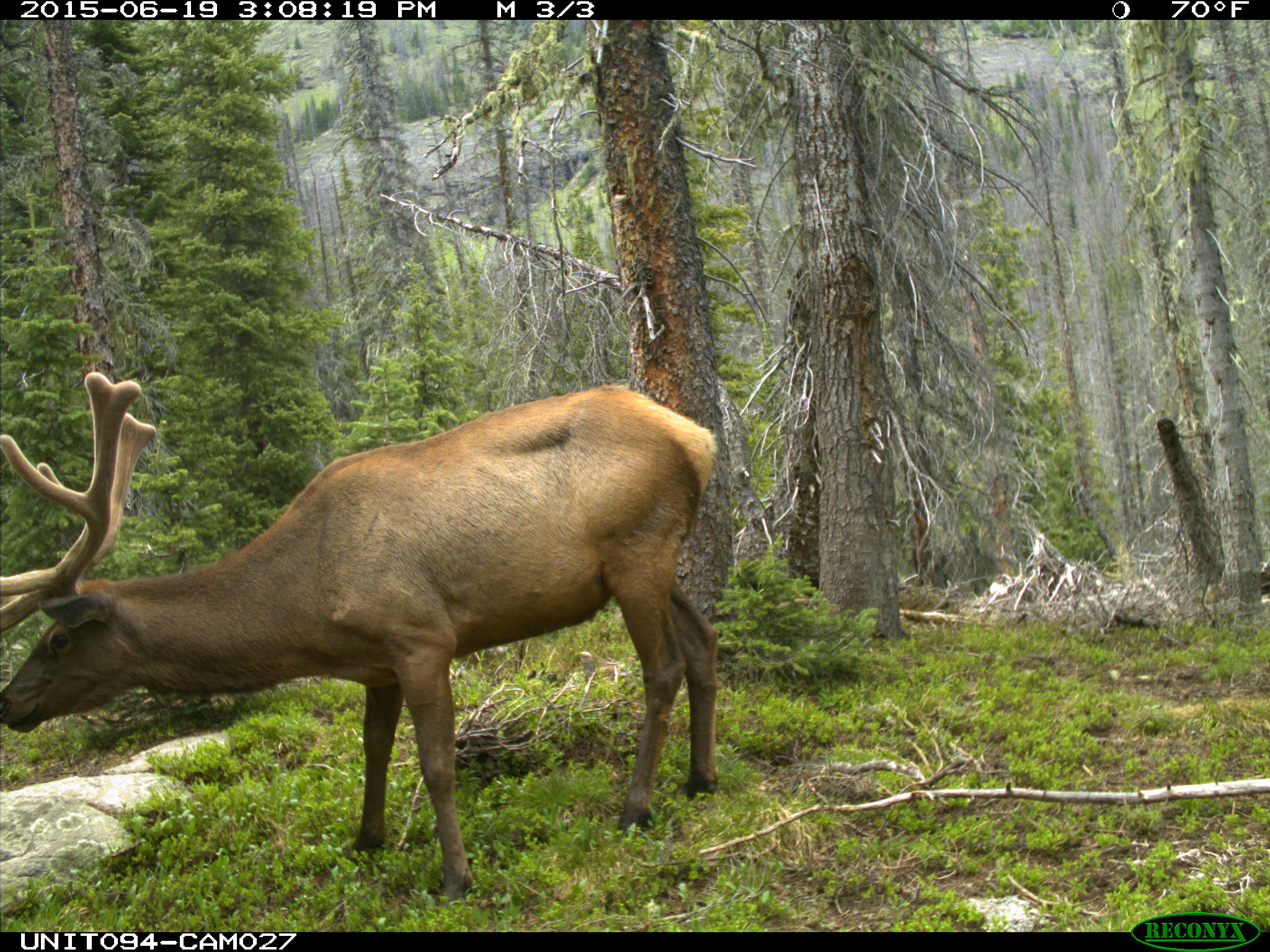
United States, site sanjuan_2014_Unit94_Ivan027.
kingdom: Animalia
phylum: Chordata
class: Mammalia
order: Artiodactyla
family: Cervidae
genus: Cervus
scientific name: Cervus elaphus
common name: red deer